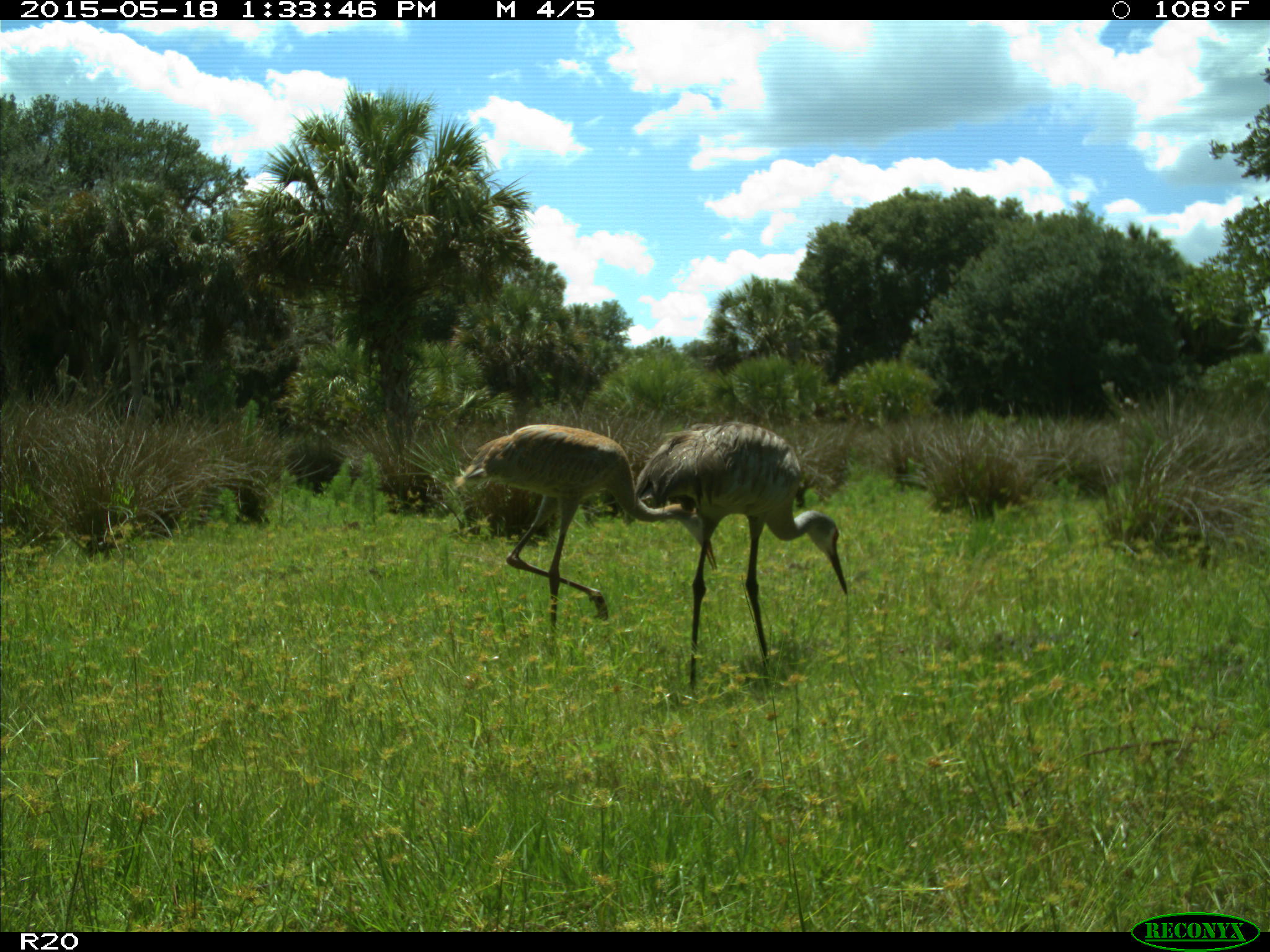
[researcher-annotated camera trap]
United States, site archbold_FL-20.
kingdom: Animalia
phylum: Chordata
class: Aves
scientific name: Aves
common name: birds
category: unidentified bird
Unidentified bird (birds) (Aves).